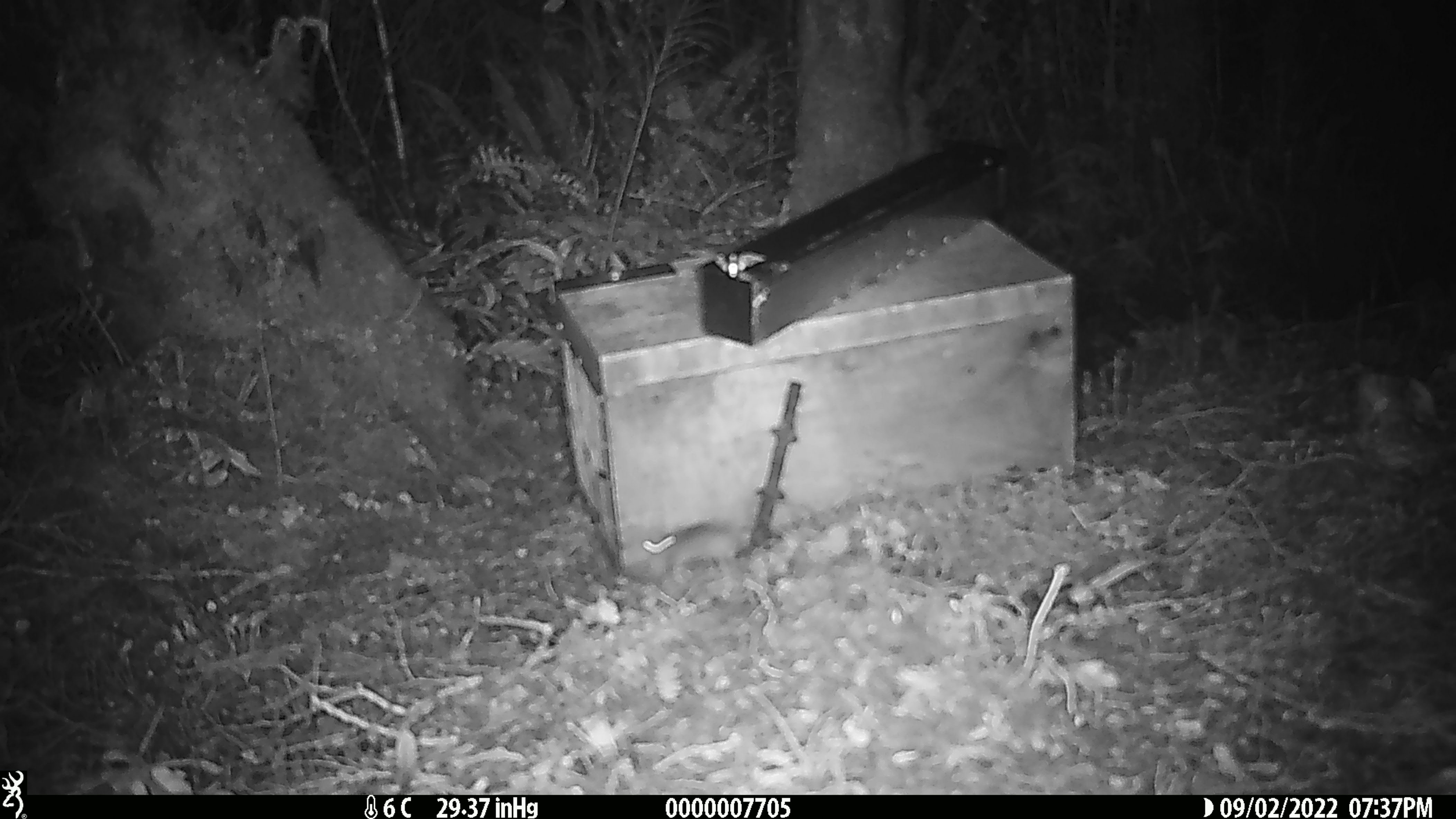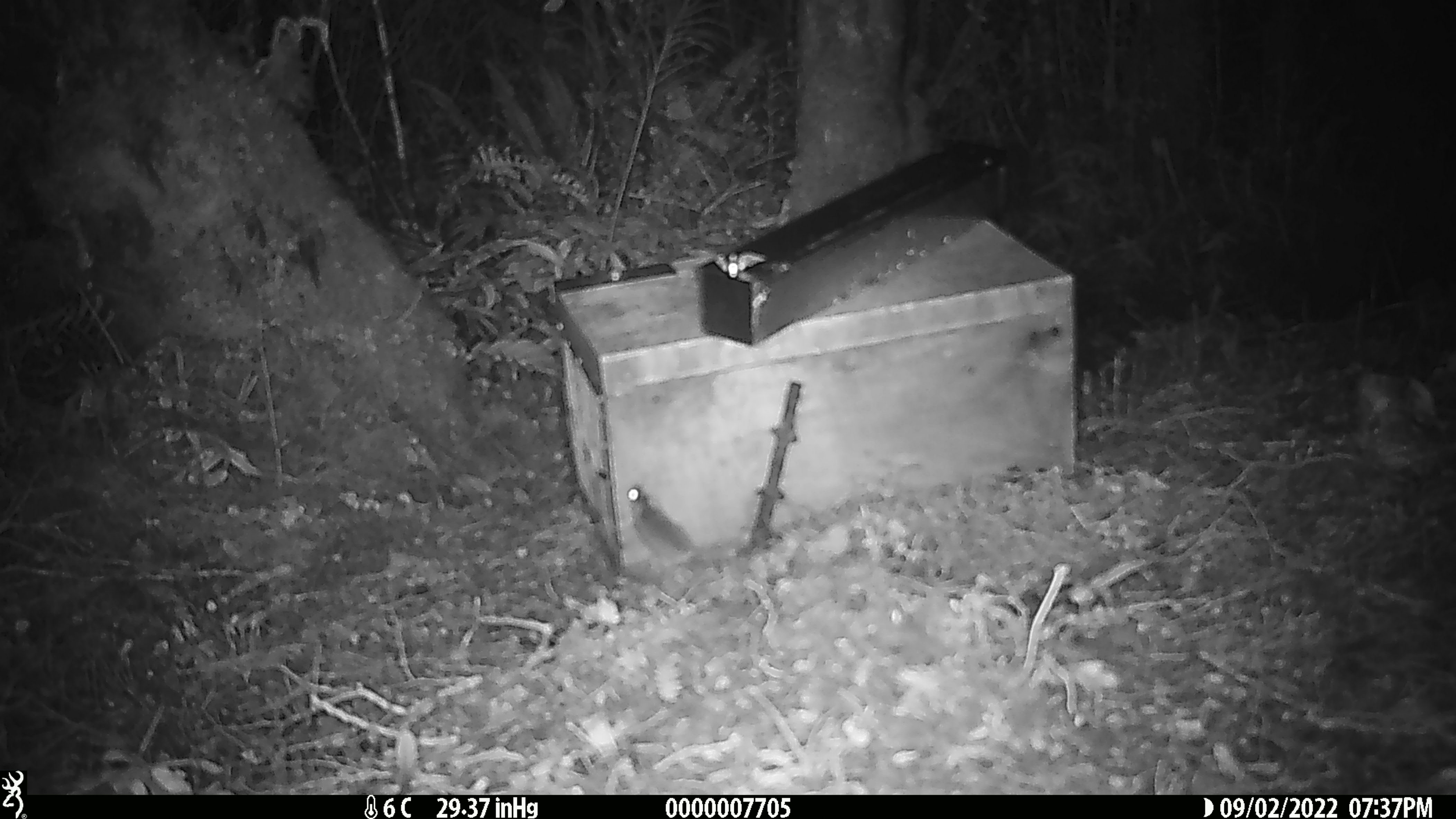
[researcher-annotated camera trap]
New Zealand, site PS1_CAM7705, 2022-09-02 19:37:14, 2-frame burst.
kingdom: Animalia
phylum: Chordata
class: Mammalia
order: Rodentia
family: Muridae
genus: Mus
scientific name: Mus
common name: mouse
Mouse (Mus).